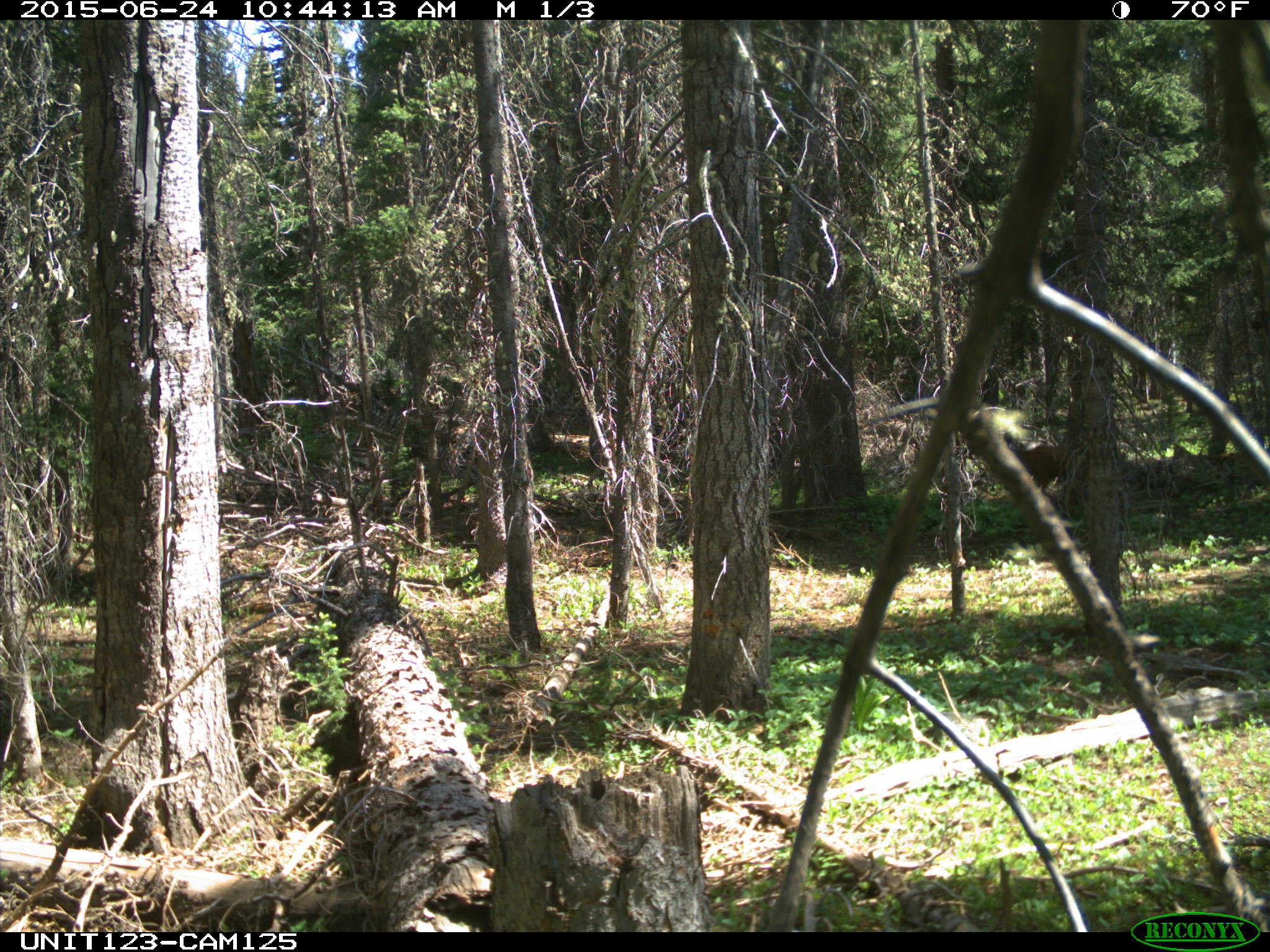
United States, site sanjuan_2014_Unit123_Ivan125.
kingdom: Animalia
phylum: Chordata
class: Mammalia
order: Artiodactyla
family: Cervidae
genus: Odocoileus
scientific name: Odocoileus hemionus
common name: mule deer